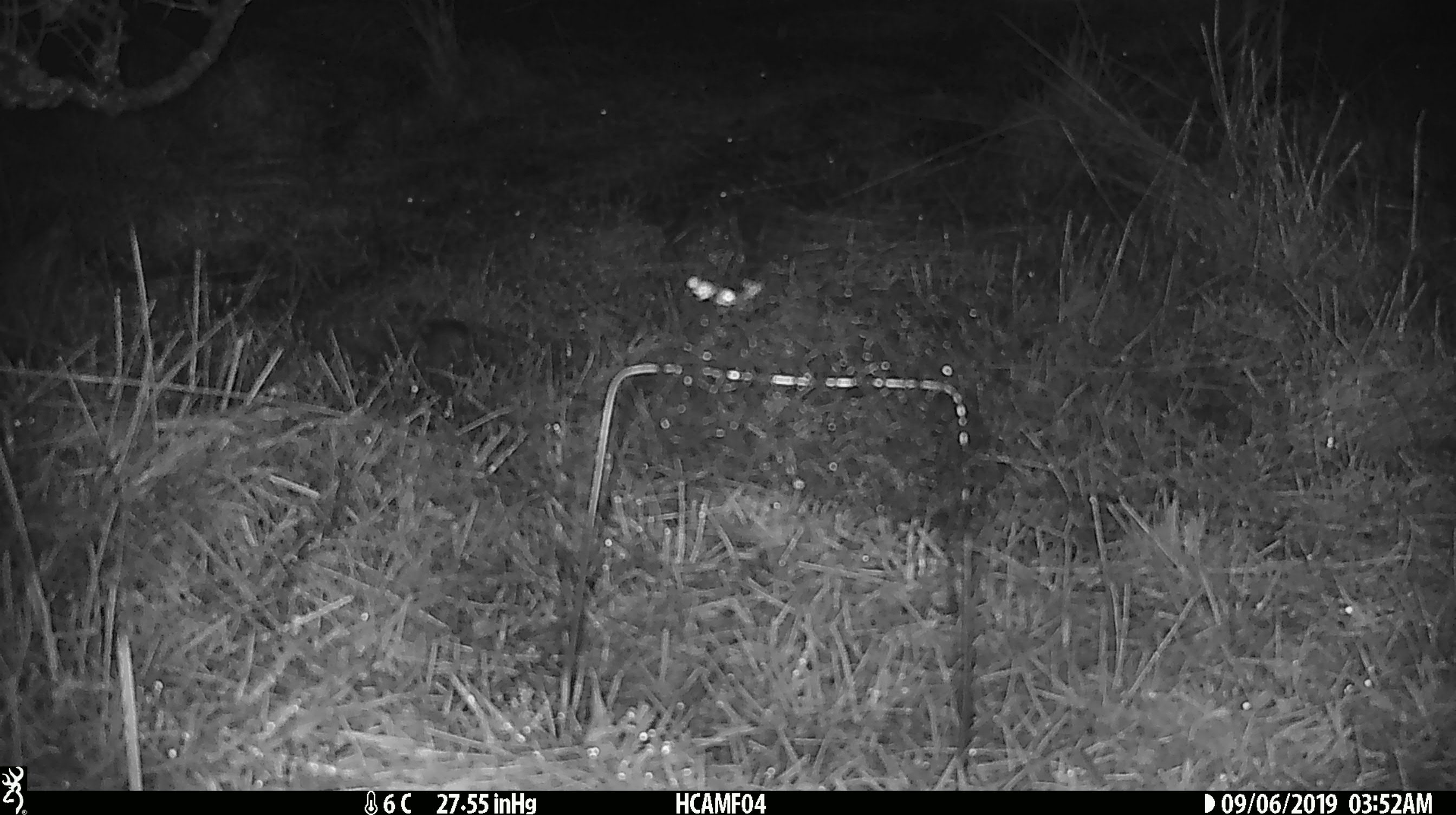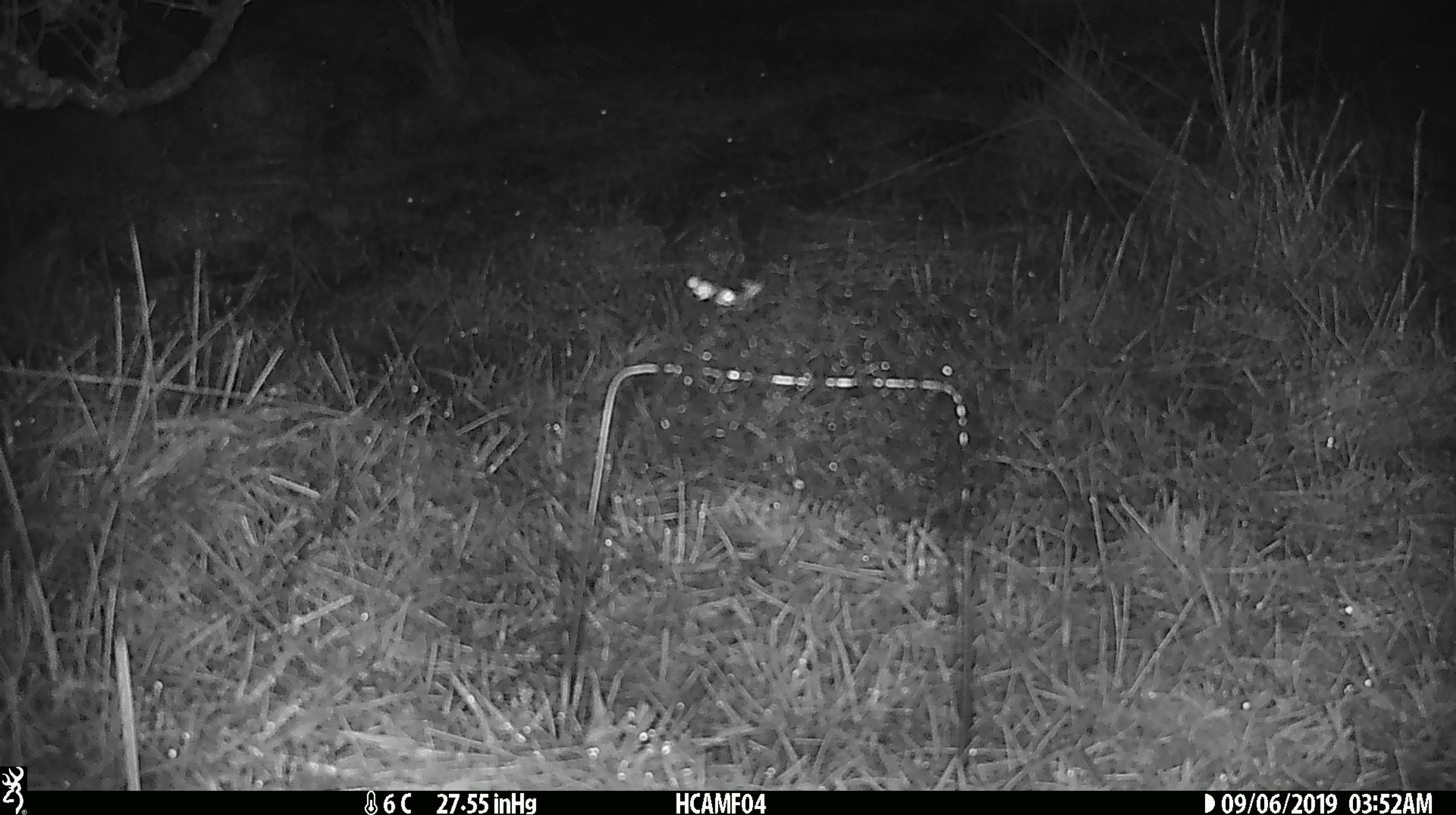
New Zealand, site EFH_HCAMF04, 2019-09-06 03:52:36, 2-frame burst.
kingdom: Animalia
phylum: Chordata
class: Mammalia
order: Rodentia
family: Muridae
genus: Mus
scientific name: Mus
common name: mouse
Mouse (Mus).